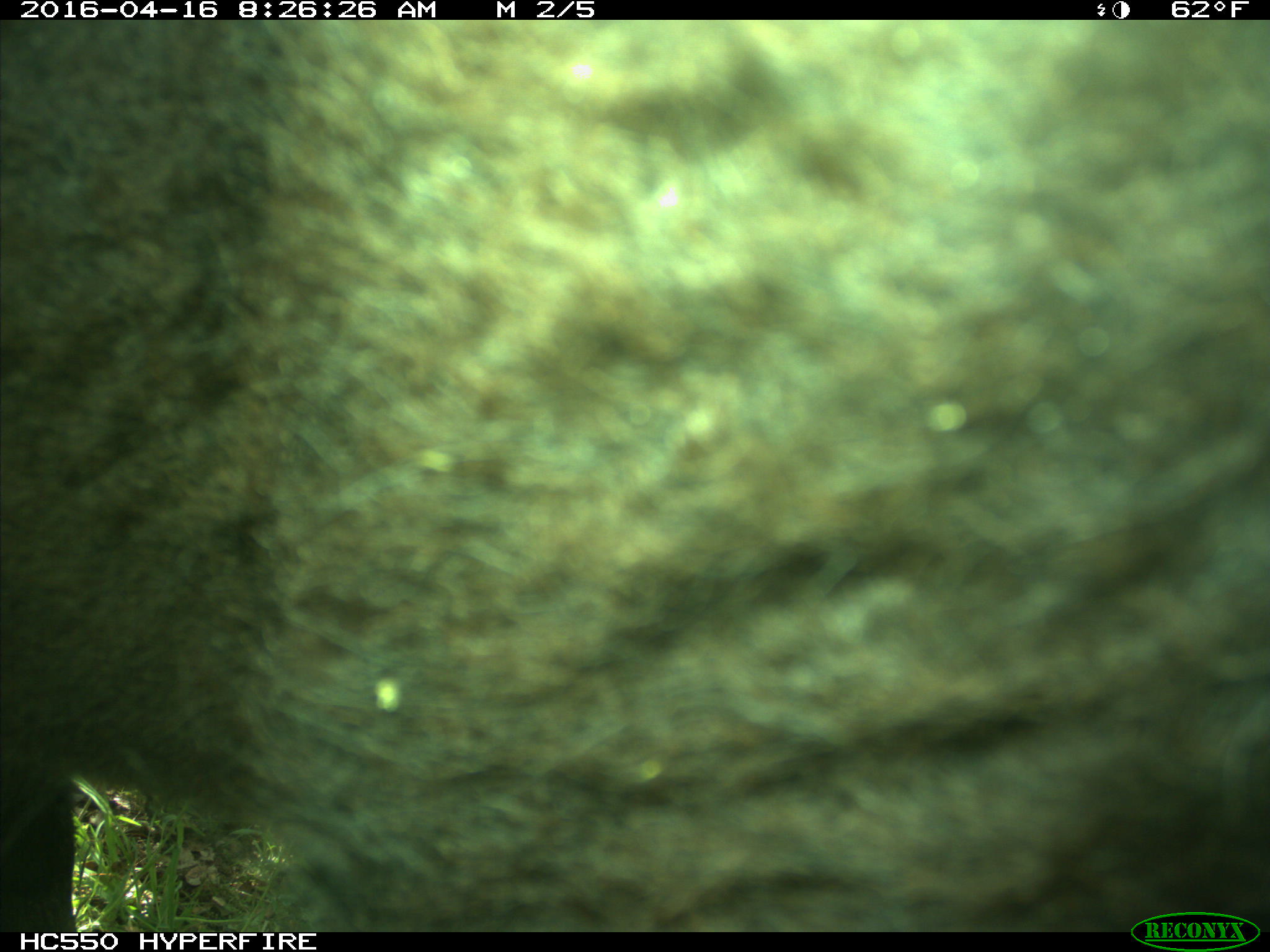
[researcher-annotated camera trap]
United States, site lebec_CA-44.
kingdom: Animalia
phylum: Chordata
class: Mammalia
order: Artiodactyla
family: Bovidae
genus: Bos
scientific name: Bos taurus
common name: domestic cow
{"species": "Bos taurus (domestic cow)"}